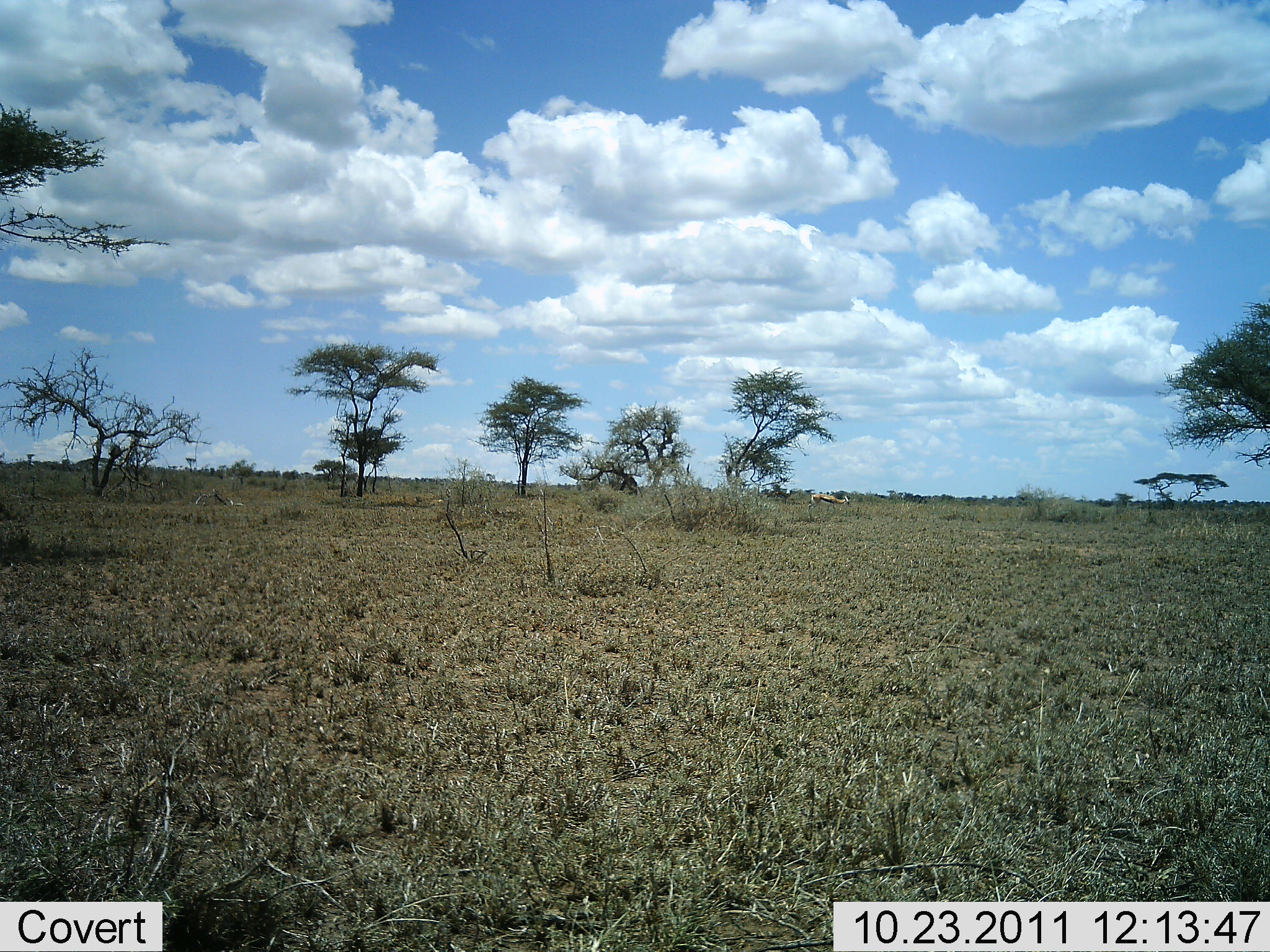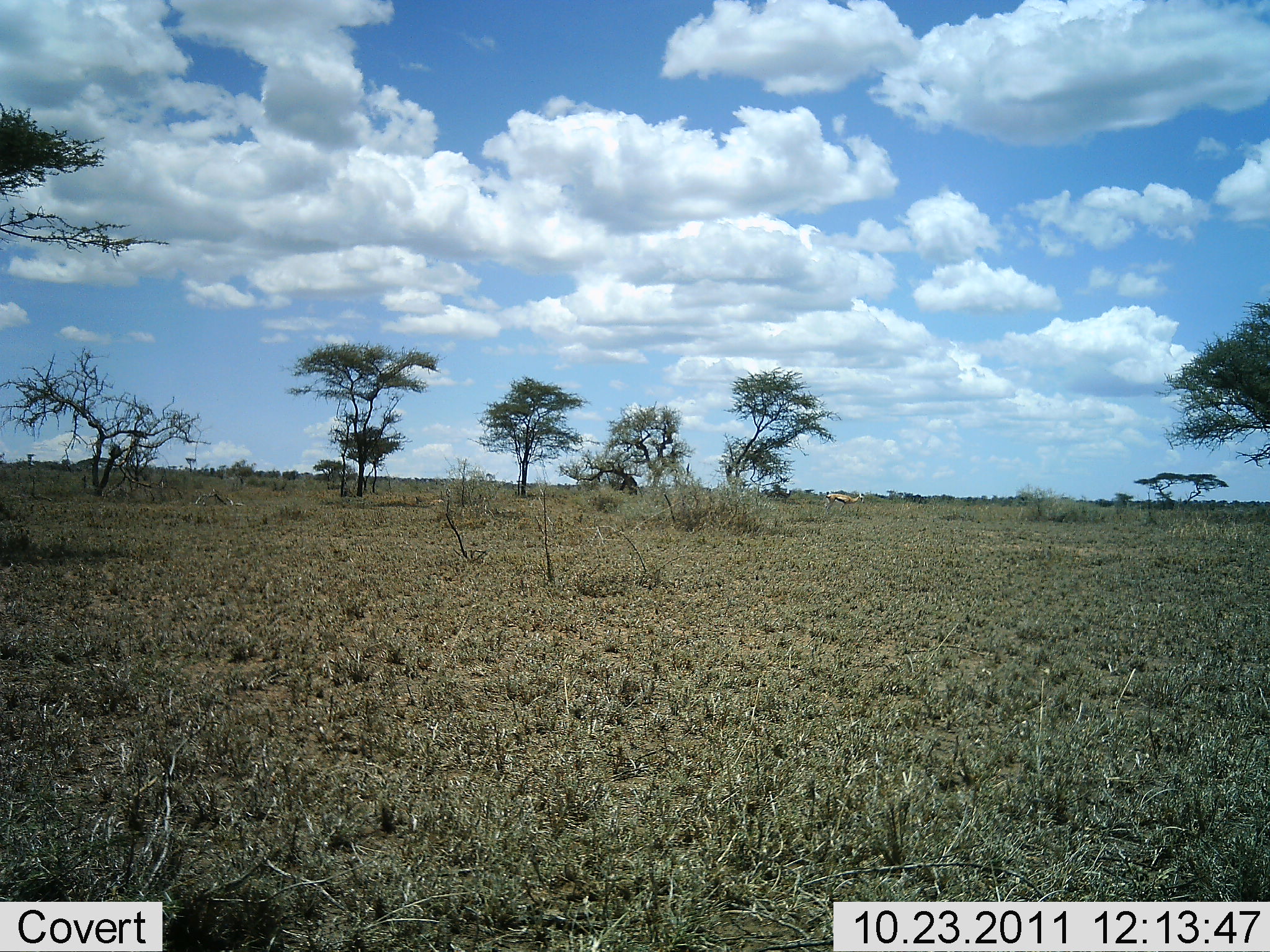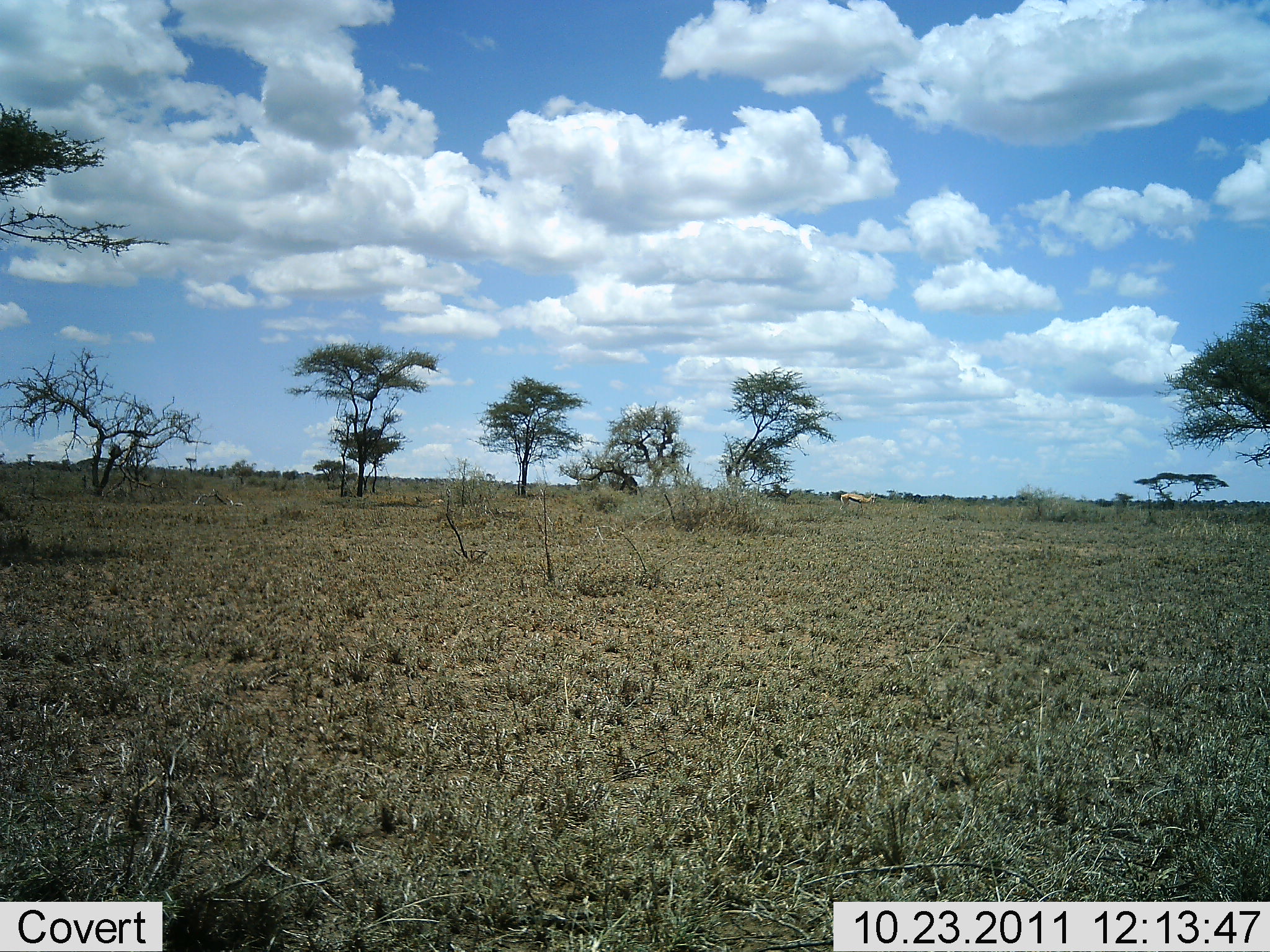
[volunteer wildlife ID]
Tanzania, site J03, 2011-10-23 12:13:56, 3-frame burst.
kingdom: Animalia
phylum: Chordata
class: Mammalia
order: Artiodactyla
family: Bovidae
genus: Eudorcas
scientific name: Eudorcas thomsonii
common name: thomson's gazelle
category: gazellethomsons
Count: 1.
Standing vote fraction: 0%.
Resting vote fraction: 0%.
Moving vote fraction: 100%.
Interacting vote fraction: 0%.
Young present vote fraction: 0%.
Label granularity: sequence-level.